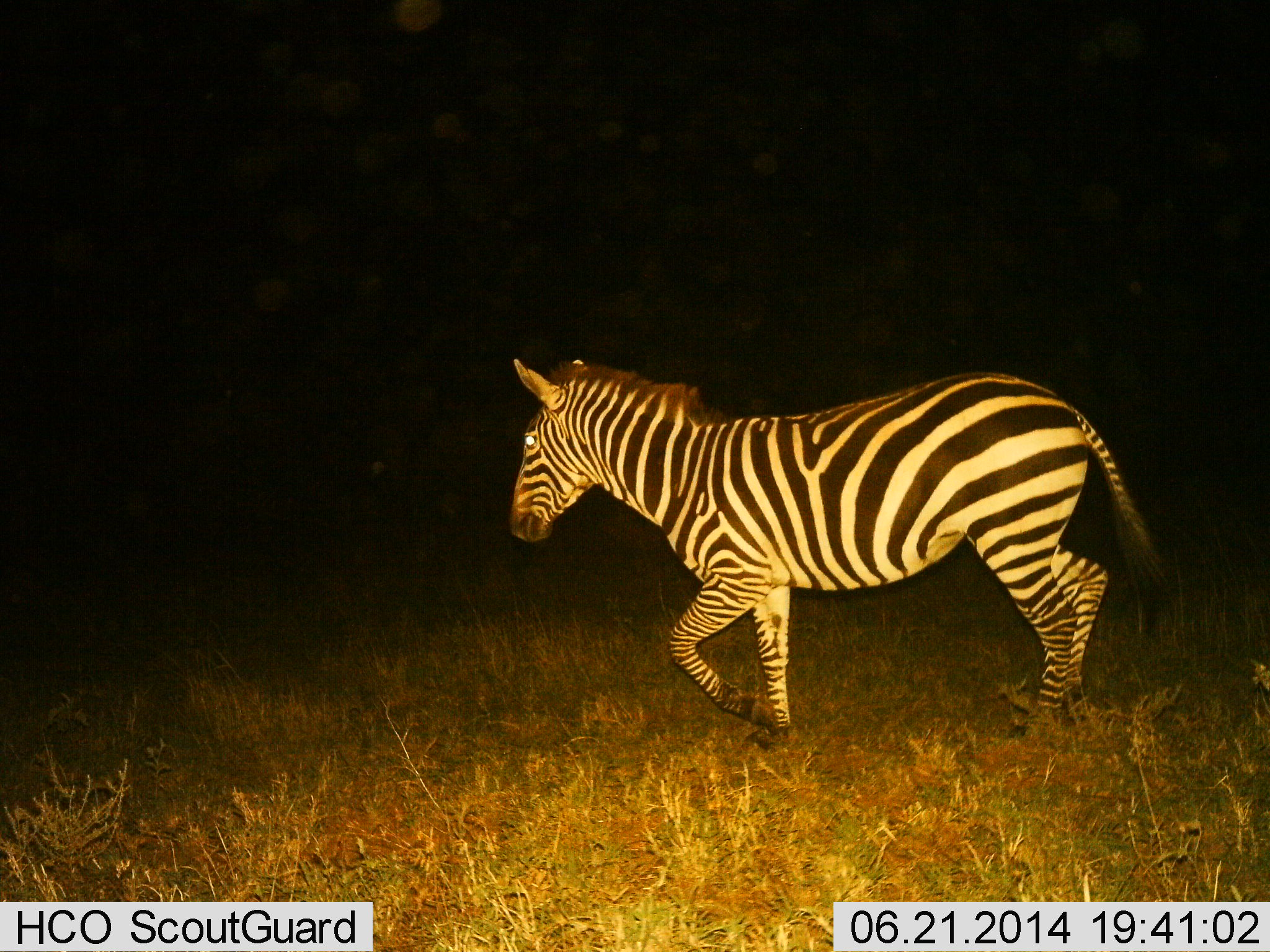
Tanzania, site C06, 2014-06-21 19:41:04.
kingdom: Animalia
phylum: Chordata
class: Mammalia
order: Perissodactyla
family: Equidae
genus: Equus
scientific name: Equus quagga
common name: plains zebra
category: zebra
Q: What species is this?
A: Zebra (plains zebra) (Equus quagga).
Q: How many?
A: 1.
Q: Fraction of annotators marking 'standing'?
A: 0%.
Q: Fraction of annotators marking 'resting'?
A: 0%.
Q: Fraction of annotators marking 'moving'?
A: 100%.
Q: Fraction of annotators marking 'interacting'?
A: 0%.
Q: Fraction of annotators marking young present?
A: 0%.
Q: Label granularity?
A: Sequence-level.